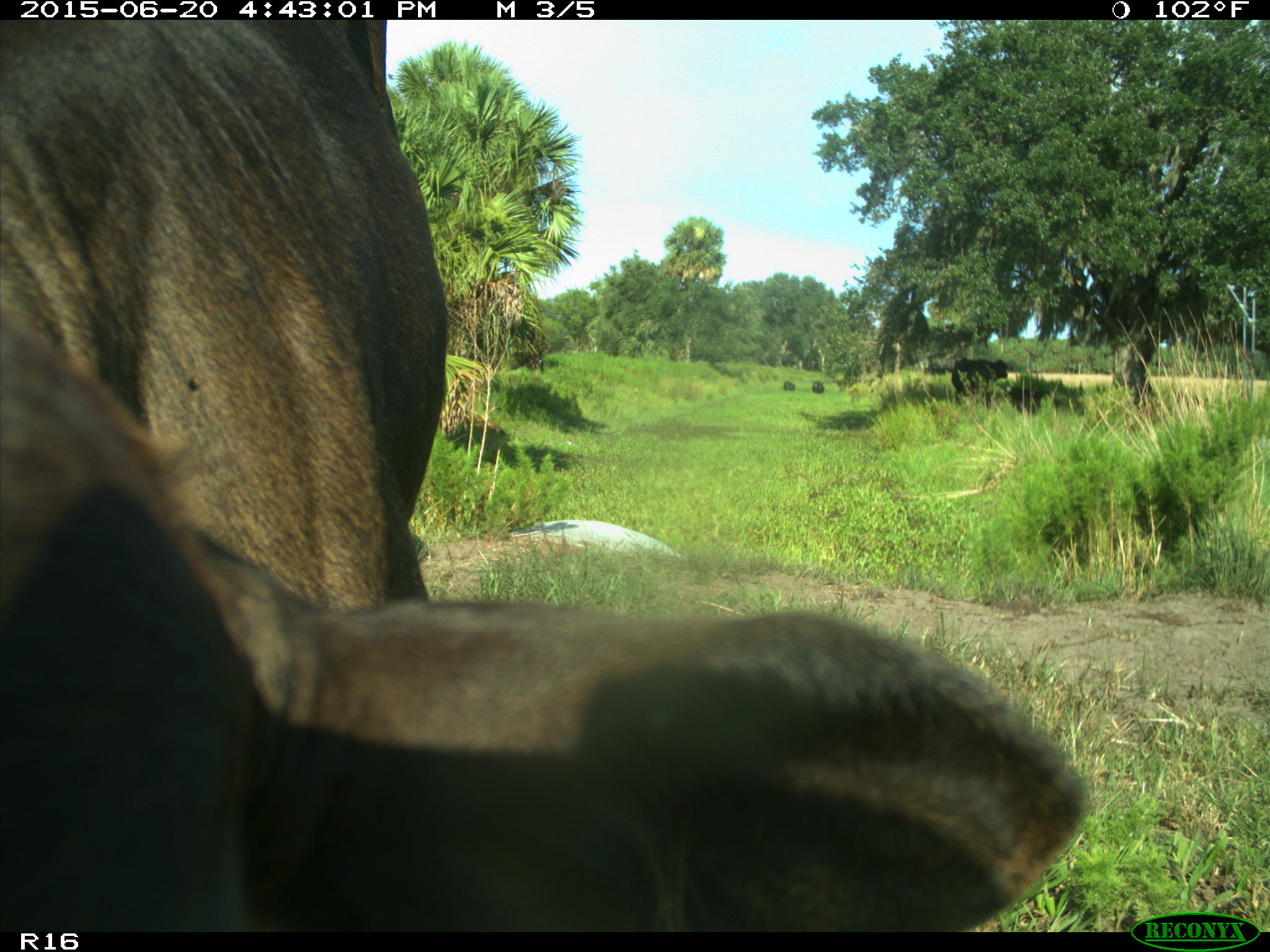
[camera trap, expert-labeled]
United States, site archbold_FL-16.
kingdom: Animalia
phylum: Chordata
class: Mammalia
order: Artiodactyla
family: Bovidae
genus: Bos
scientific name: Bos taurus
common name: domestic cow